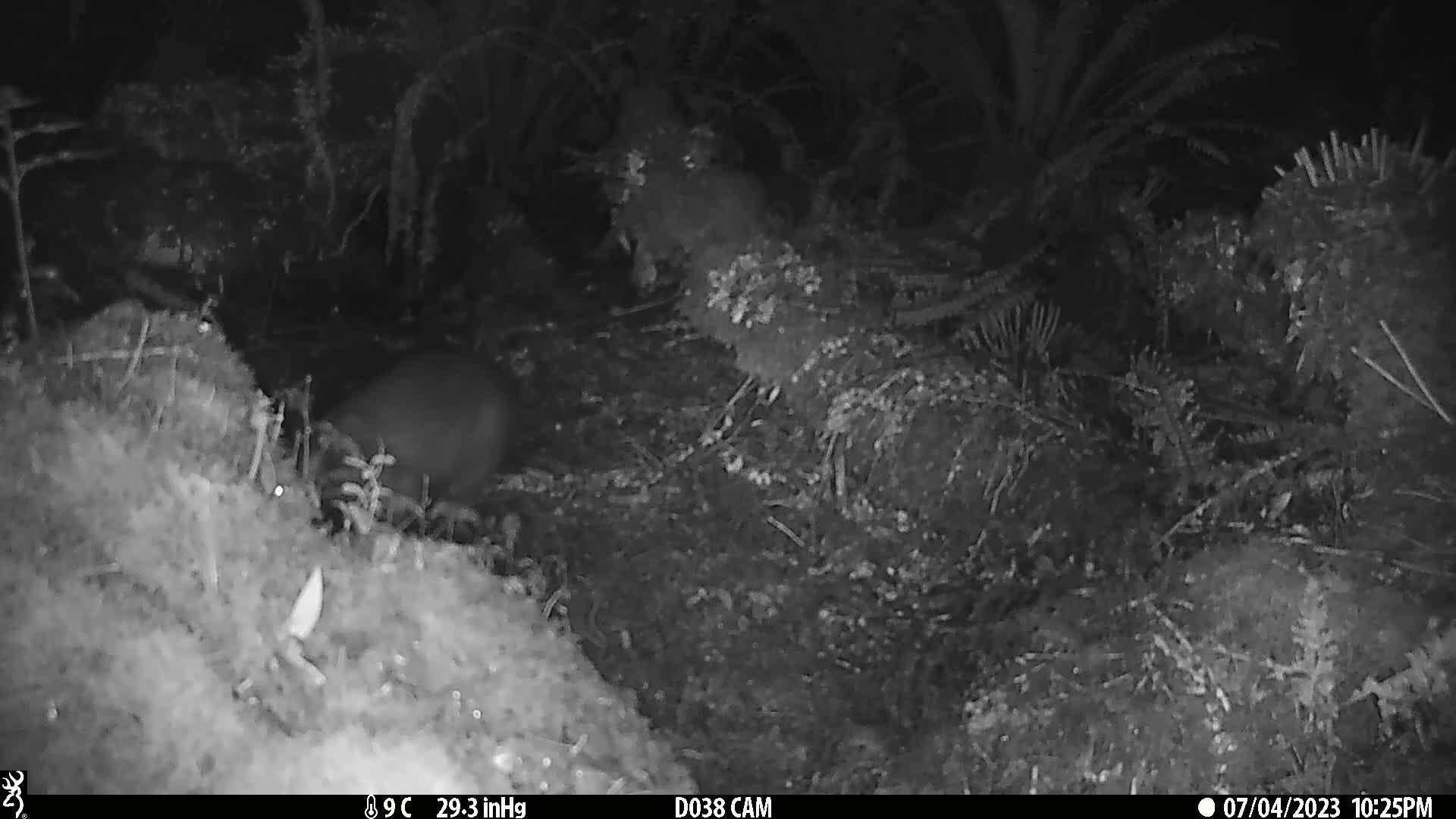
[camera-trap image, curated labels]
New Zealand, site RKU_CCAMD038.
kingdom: Animalia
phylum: Chordata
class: Mammalia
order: Diprotodontia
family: Phalangeridae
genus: Trichosurus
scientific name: Trichosurus vulpecula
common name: common brushtail possum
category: possum